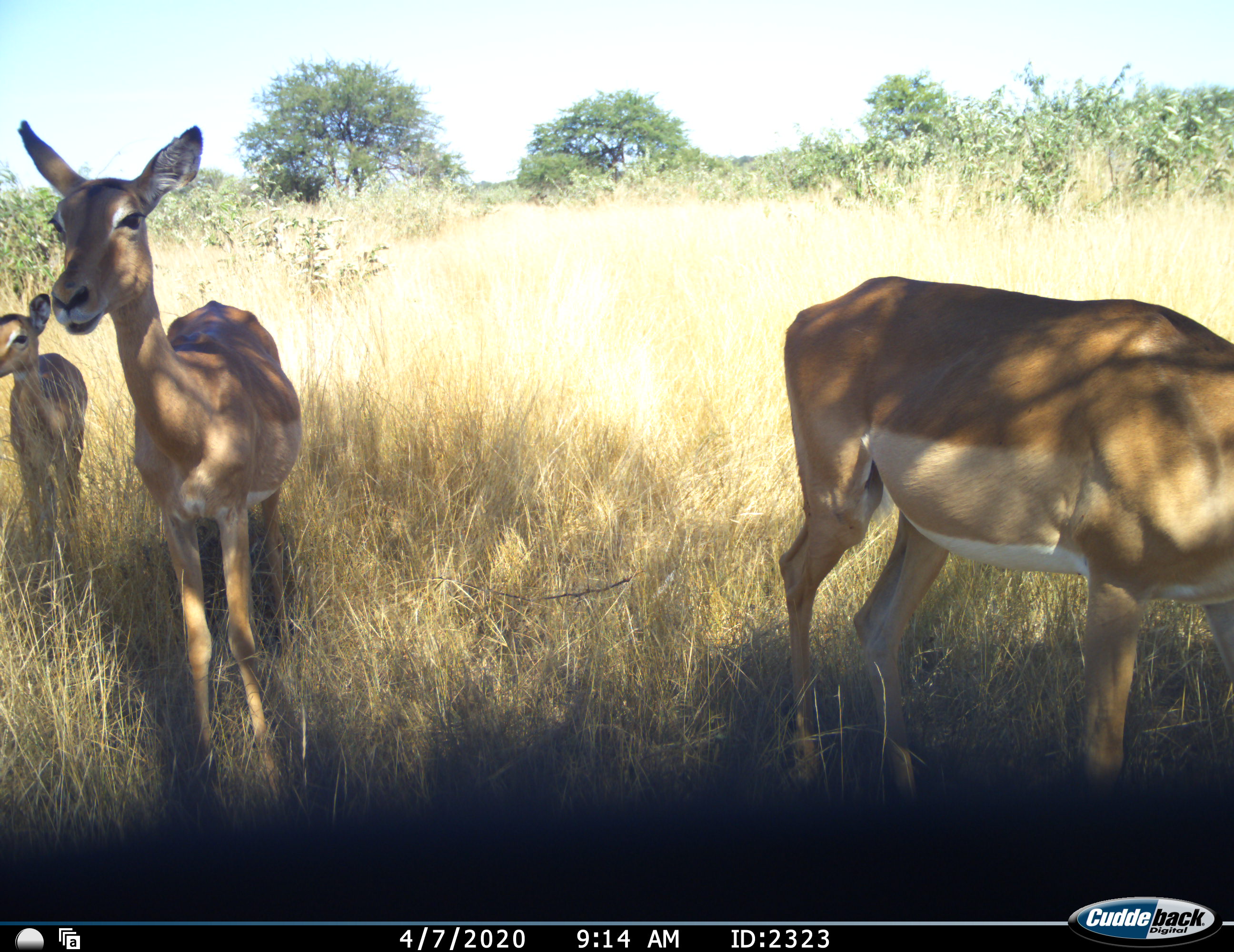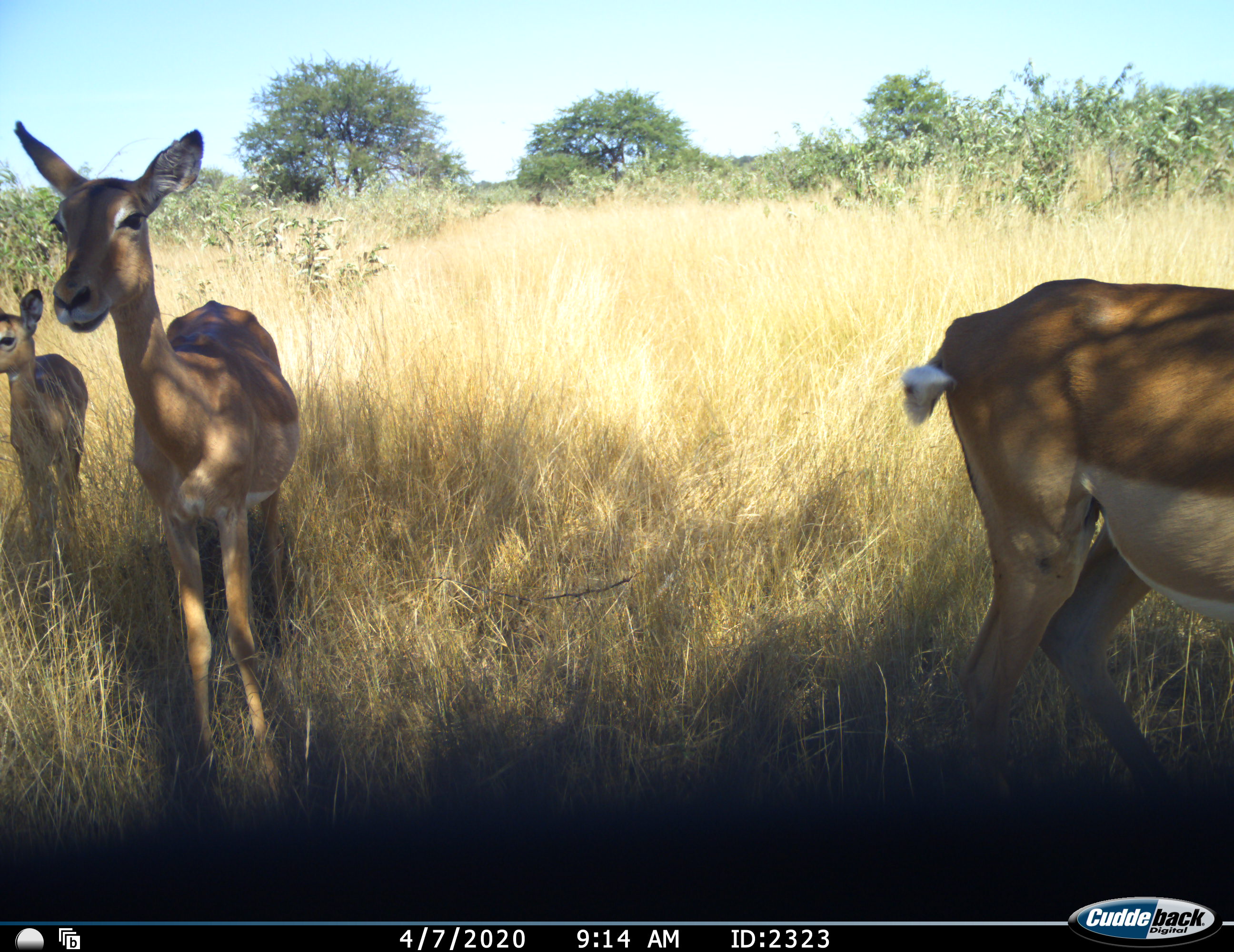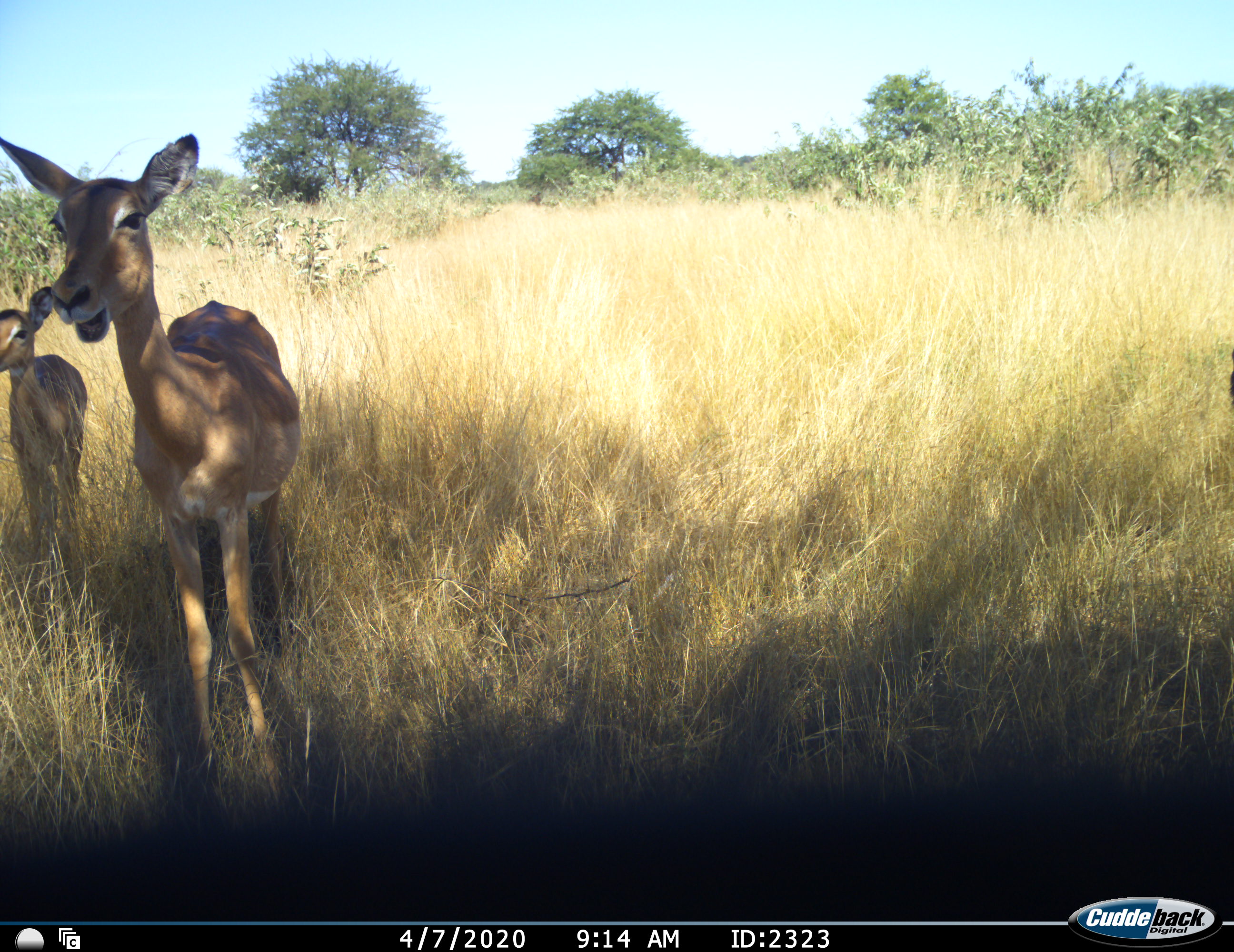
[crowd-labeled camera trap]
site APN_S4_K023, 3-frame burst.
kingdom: Animalia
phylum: Chordata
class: Mammalia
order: Artiodactyla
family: Bovidae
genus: Aepyceros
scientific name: Aepyceros melampus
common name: impala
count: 3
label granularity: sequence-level